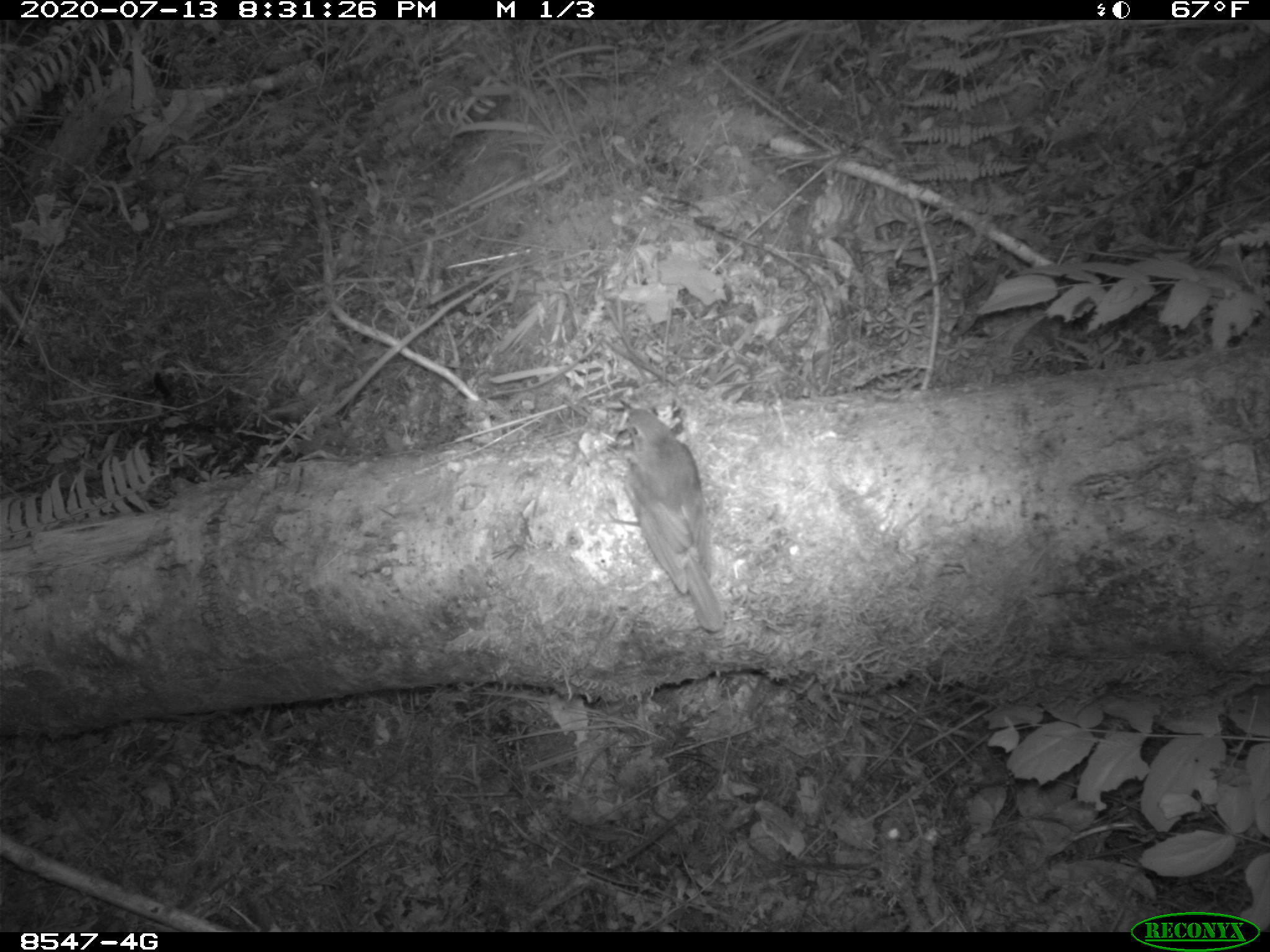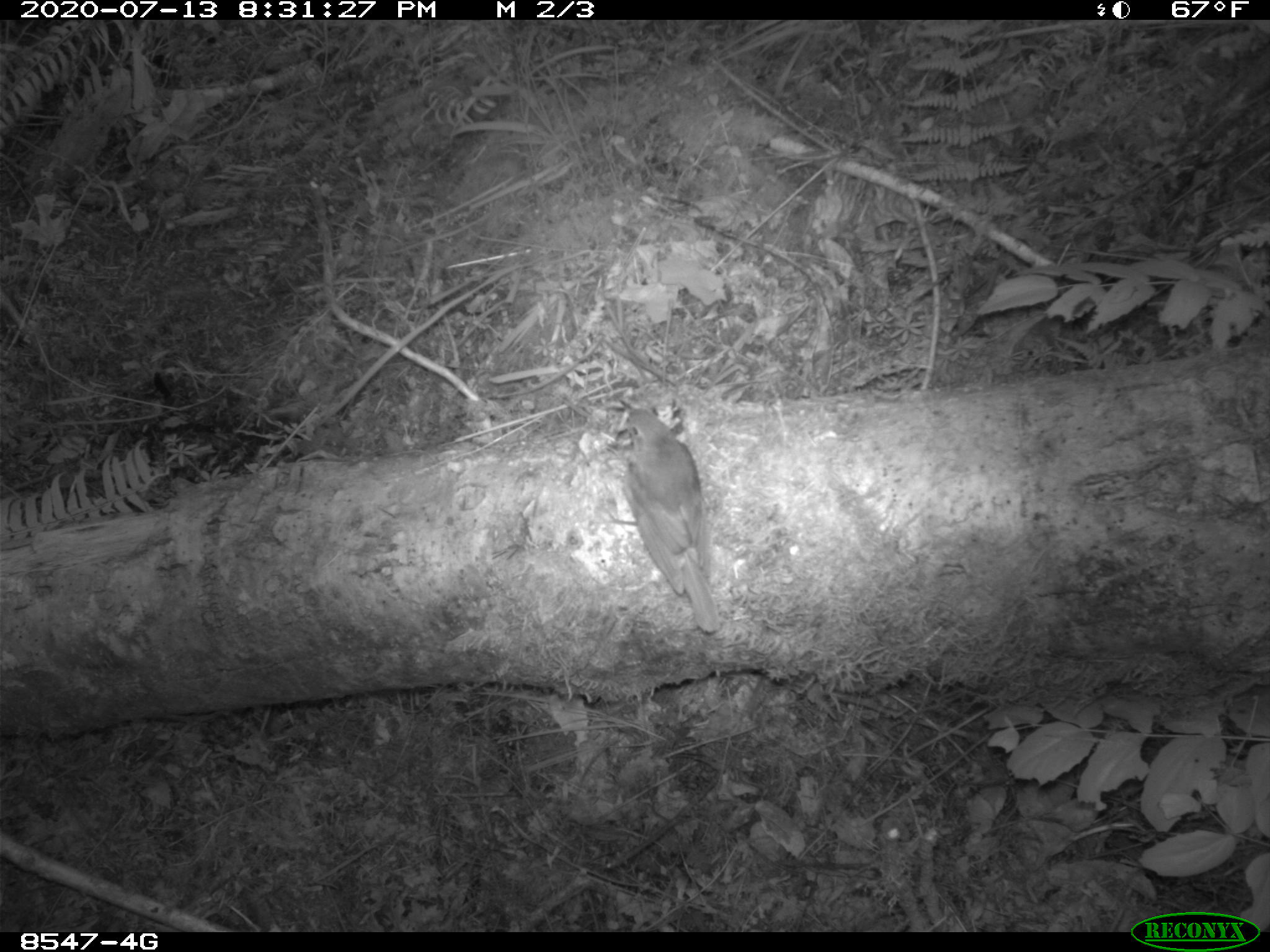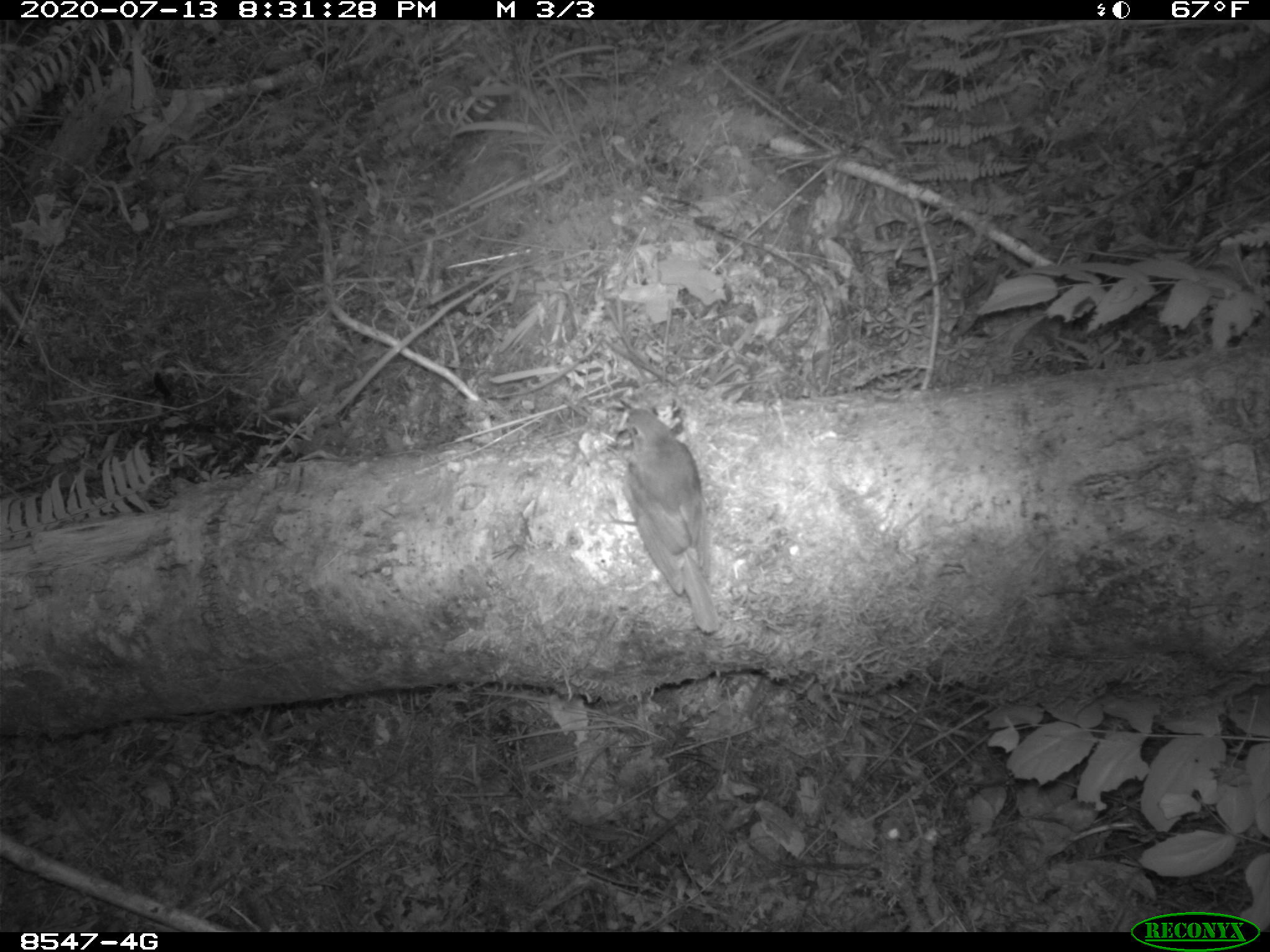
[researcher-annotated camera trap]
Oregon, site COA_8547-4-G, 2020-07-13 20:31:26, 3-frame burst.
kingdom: Animalia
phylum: Chordata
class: Aves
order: Passeriformes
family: Turdidae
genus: Catharus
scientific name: Catharus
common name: brown thrushes and nightingale-thrushes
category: catharus species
Catharus species (brown thrushes and nightingale-thrushes) (Catharus).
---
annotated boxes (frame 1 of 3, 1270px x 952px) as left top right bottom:
catharus species: 614 401 736 640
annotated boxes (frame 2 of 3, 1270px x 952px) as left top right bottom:
catharus species: 618 397 723 636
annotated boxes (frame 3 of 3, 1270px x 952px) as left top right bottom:
catharus species: 619 404 725 640